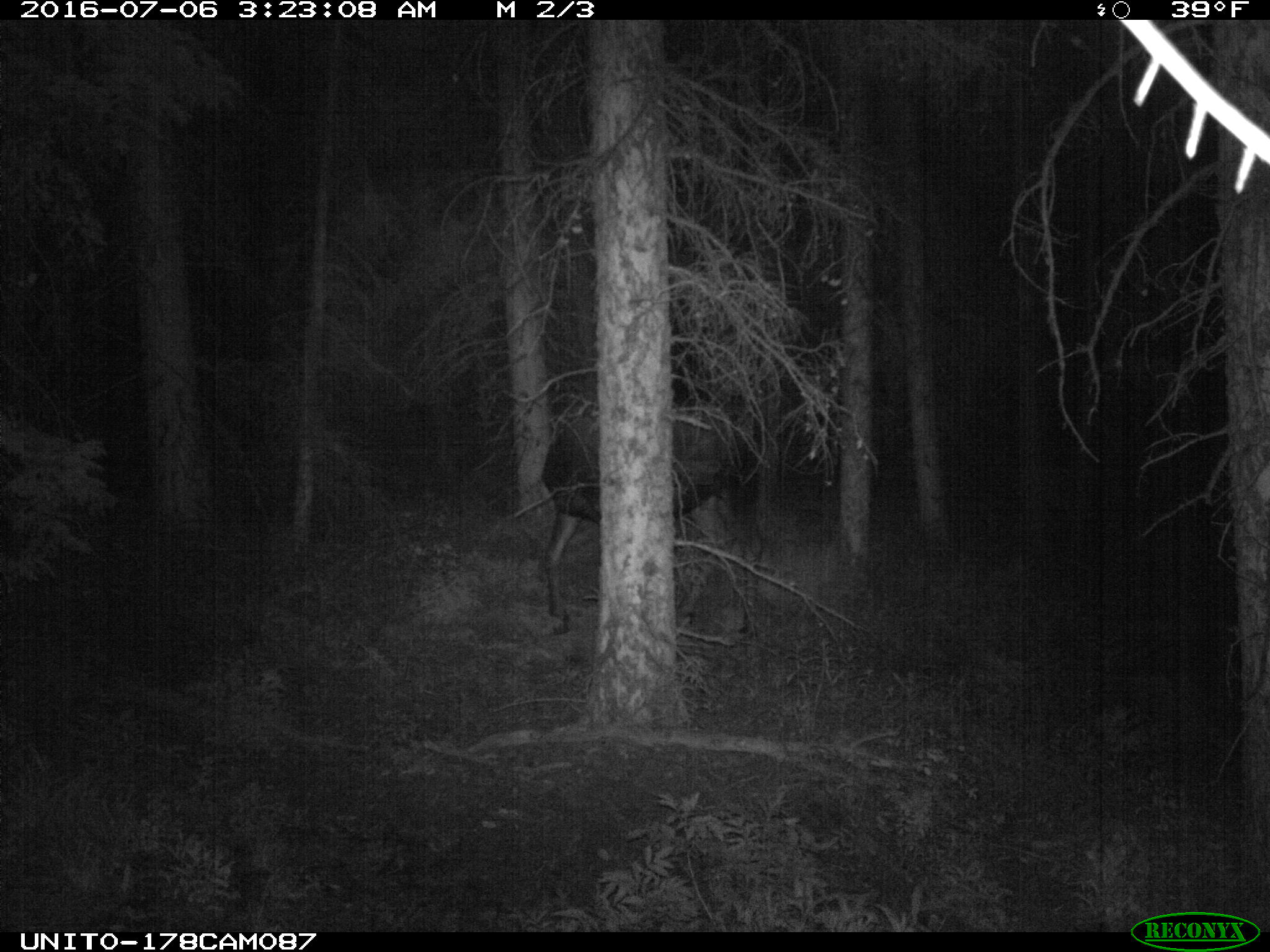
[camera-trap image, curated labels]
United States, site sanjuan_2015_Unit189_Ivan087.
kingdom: Animalia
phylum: Chordata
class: Mammalia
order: Artiodactyla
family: Cervidae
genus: Alces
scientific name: Alces alces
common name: moose